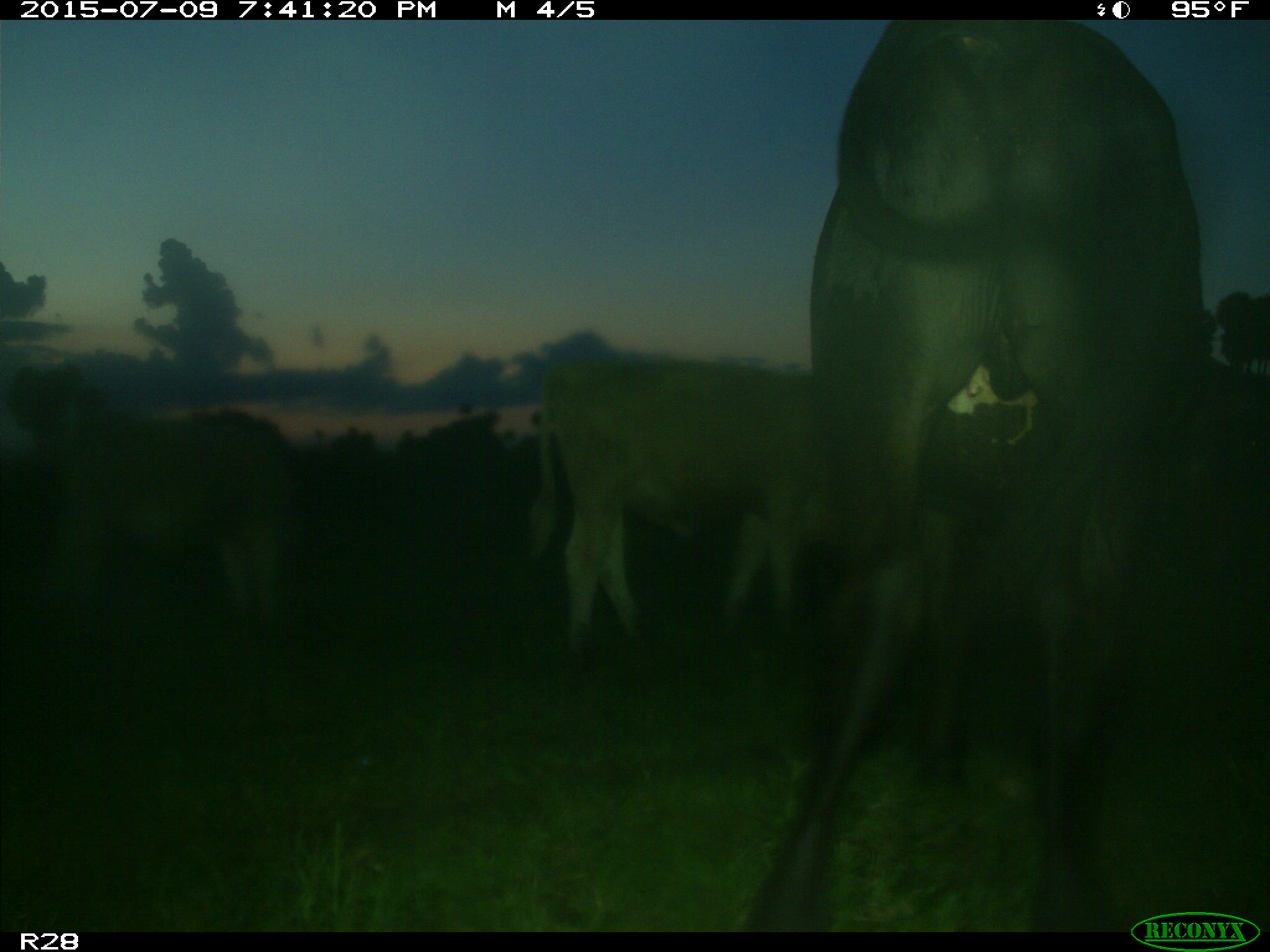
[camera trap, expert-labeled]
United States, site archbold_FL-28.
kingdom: Animalia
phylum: Chordata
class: Mammalia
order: Artiodactyla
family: Bovidae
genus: Bos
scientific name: Bos taurus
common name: domestic cow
Bos taurus (domestic cow).